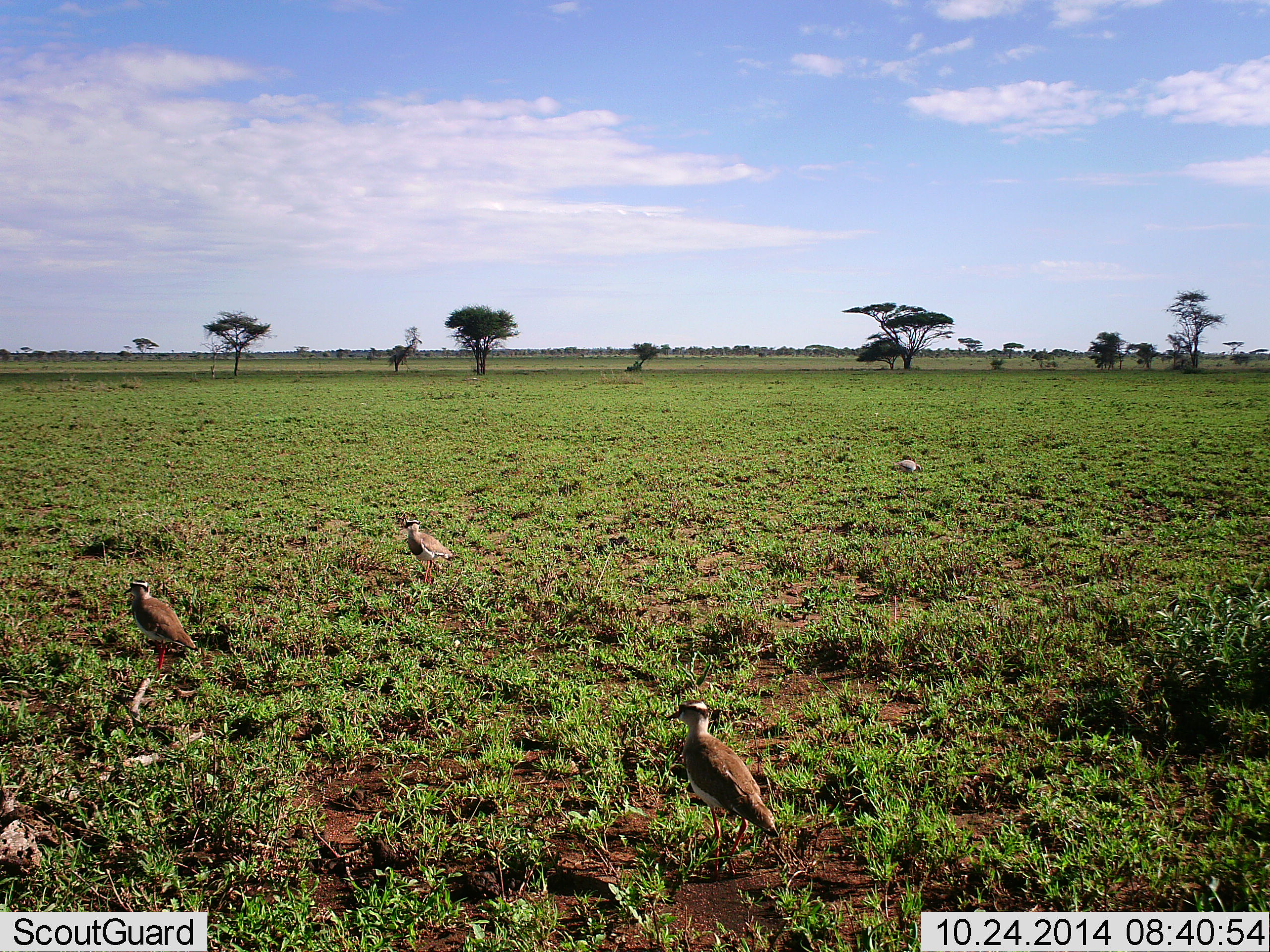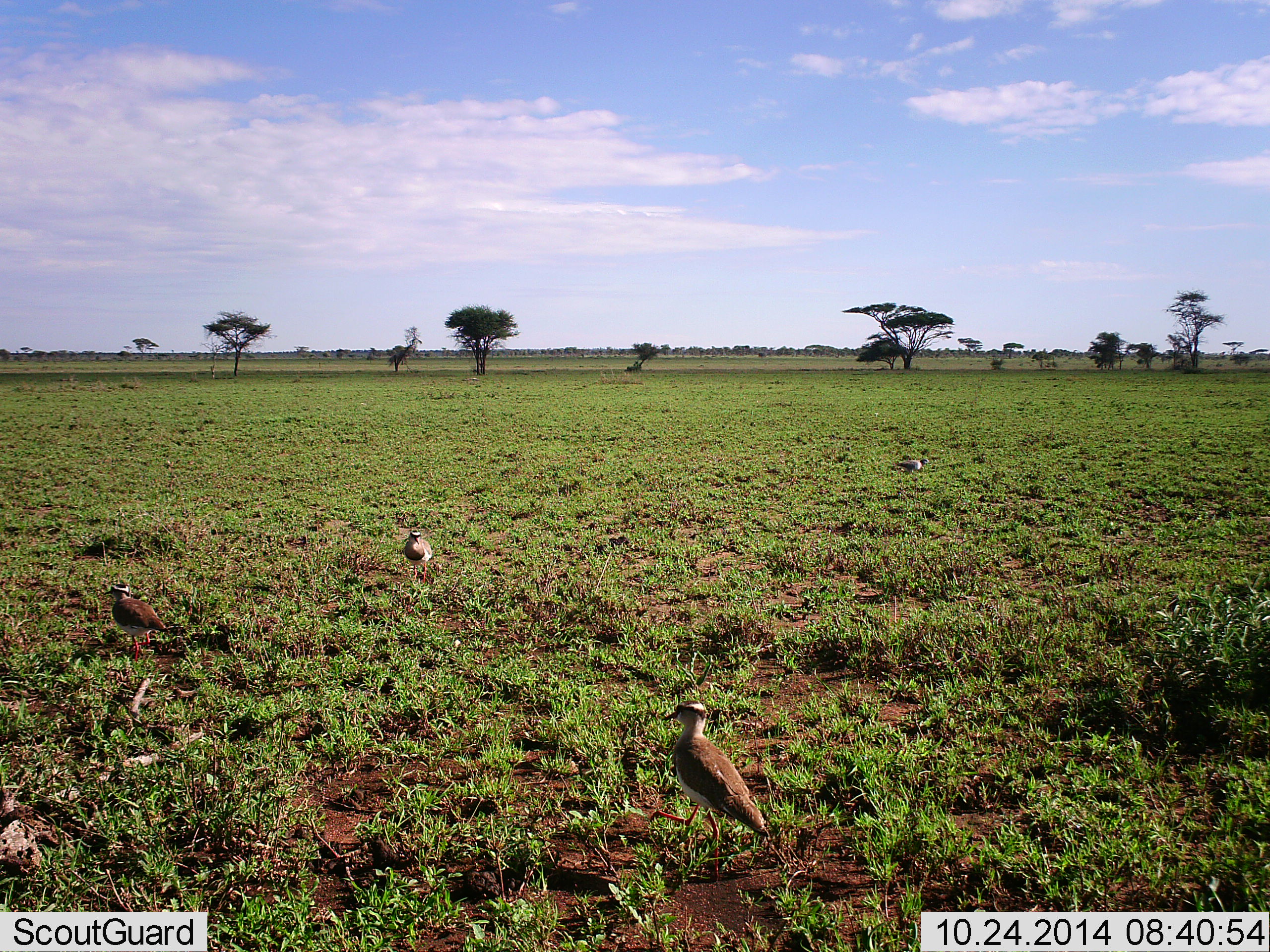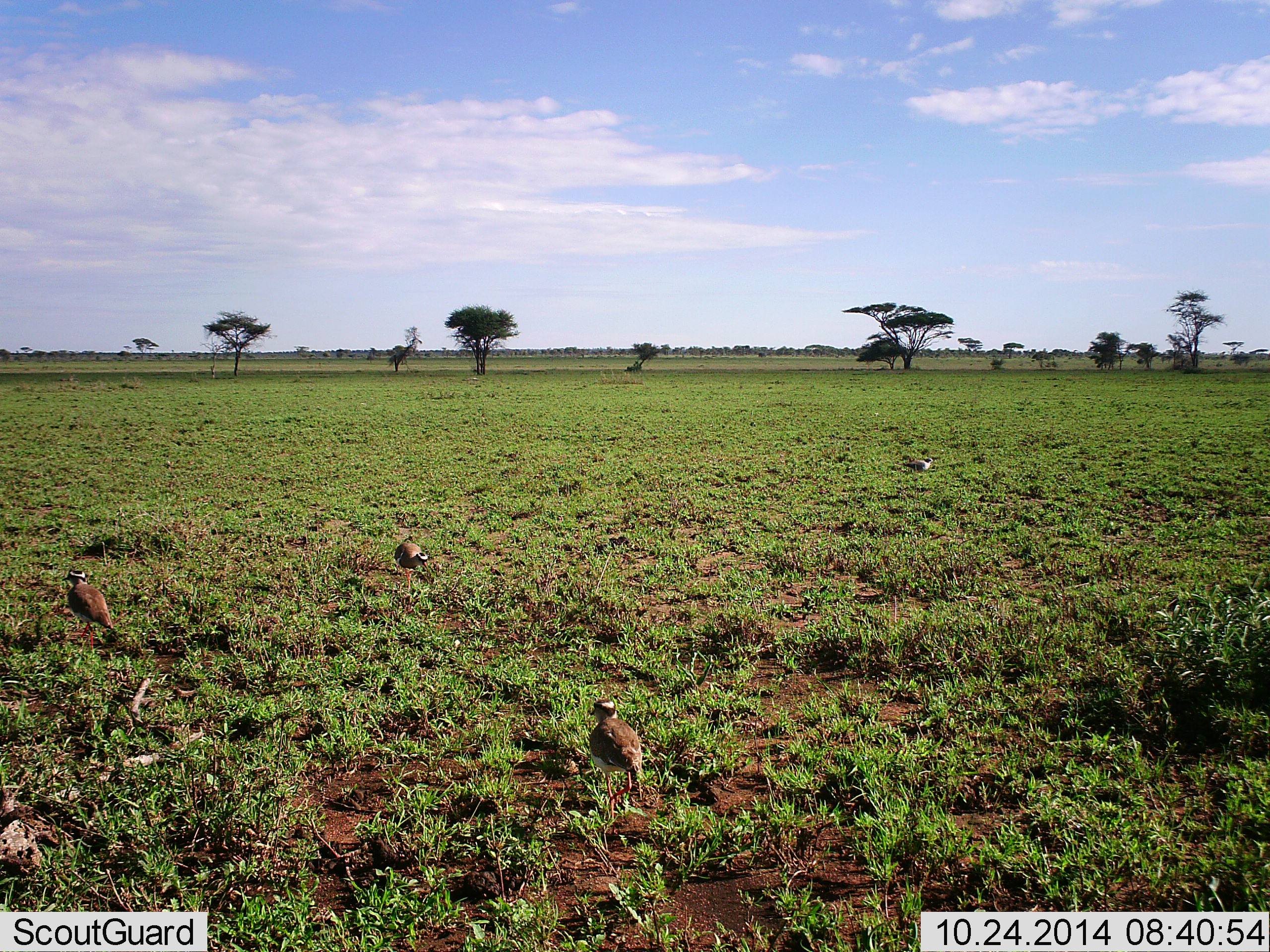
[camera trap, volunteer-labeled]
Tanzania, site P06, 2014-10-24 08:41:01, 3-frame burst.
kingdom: Animalia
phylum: Chordata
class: Aves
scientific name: Aves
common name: bird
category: otherbird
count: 4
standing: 60%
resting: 10%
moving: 50%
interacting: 10%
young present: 0%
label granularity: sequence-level